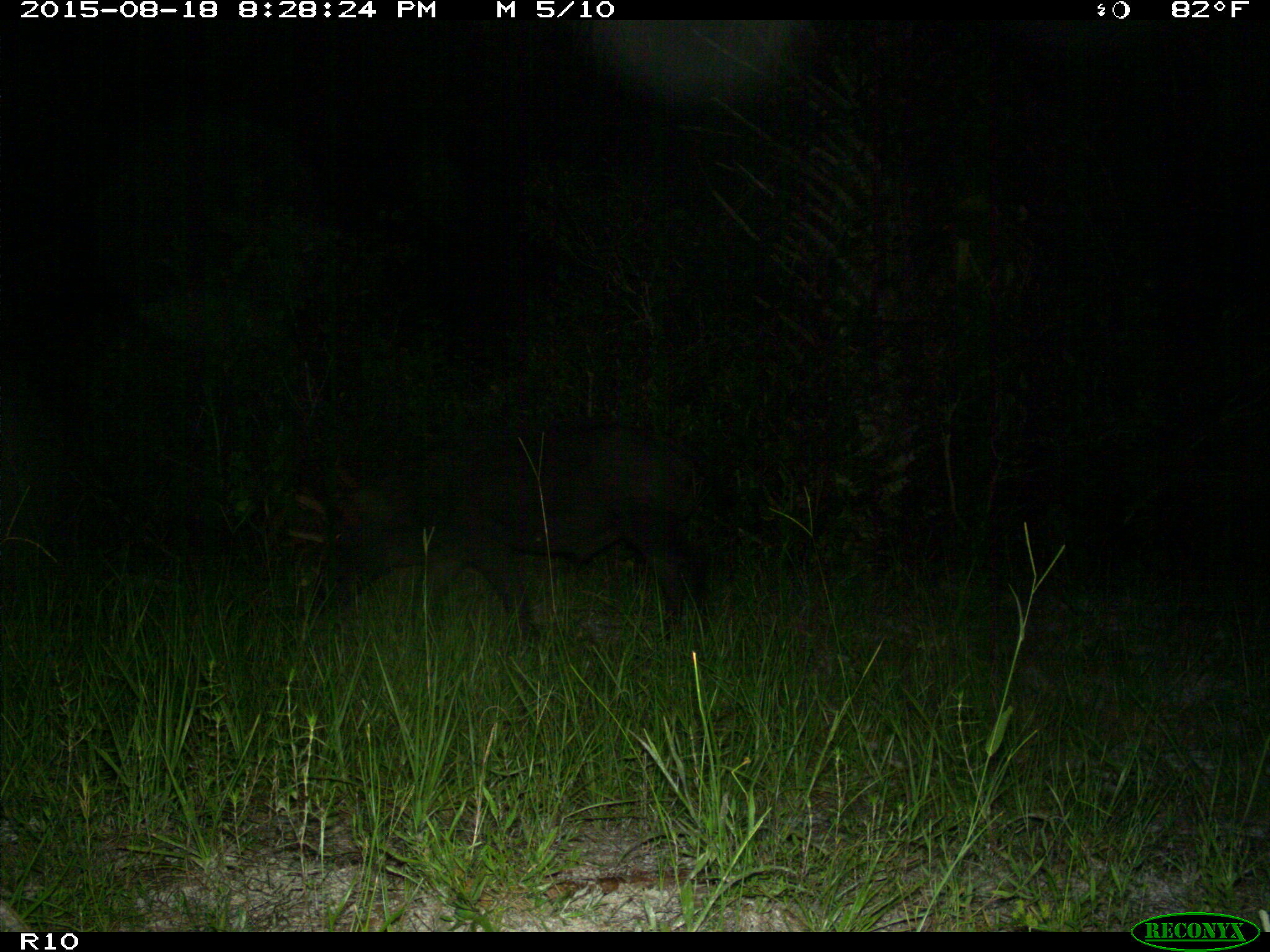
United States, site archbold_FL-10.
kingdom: Animalia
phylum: Chordata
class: Mammalia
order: Artiodactyla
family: Suidae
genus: Sus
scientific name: Sus scrofa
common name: wild boar